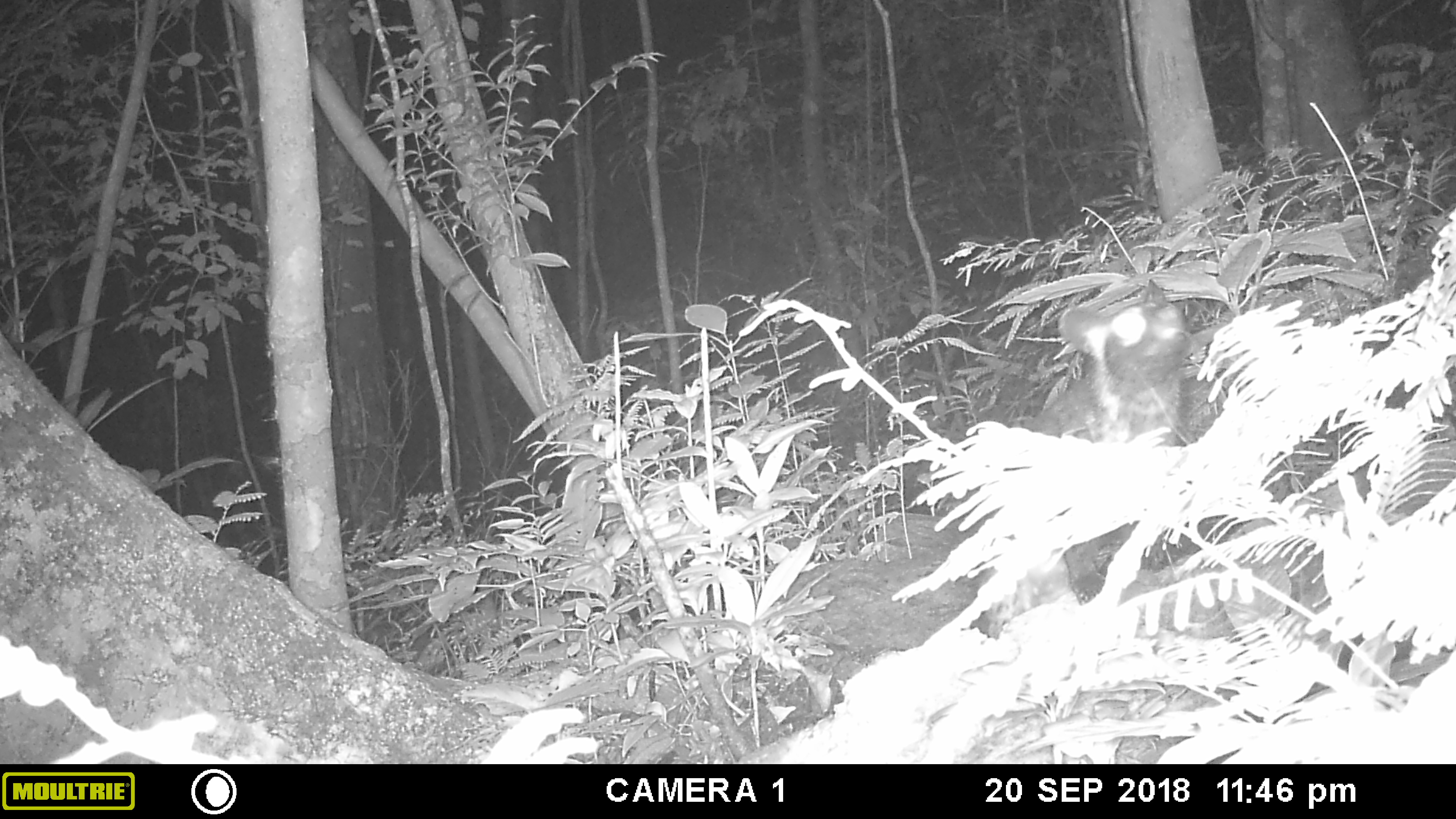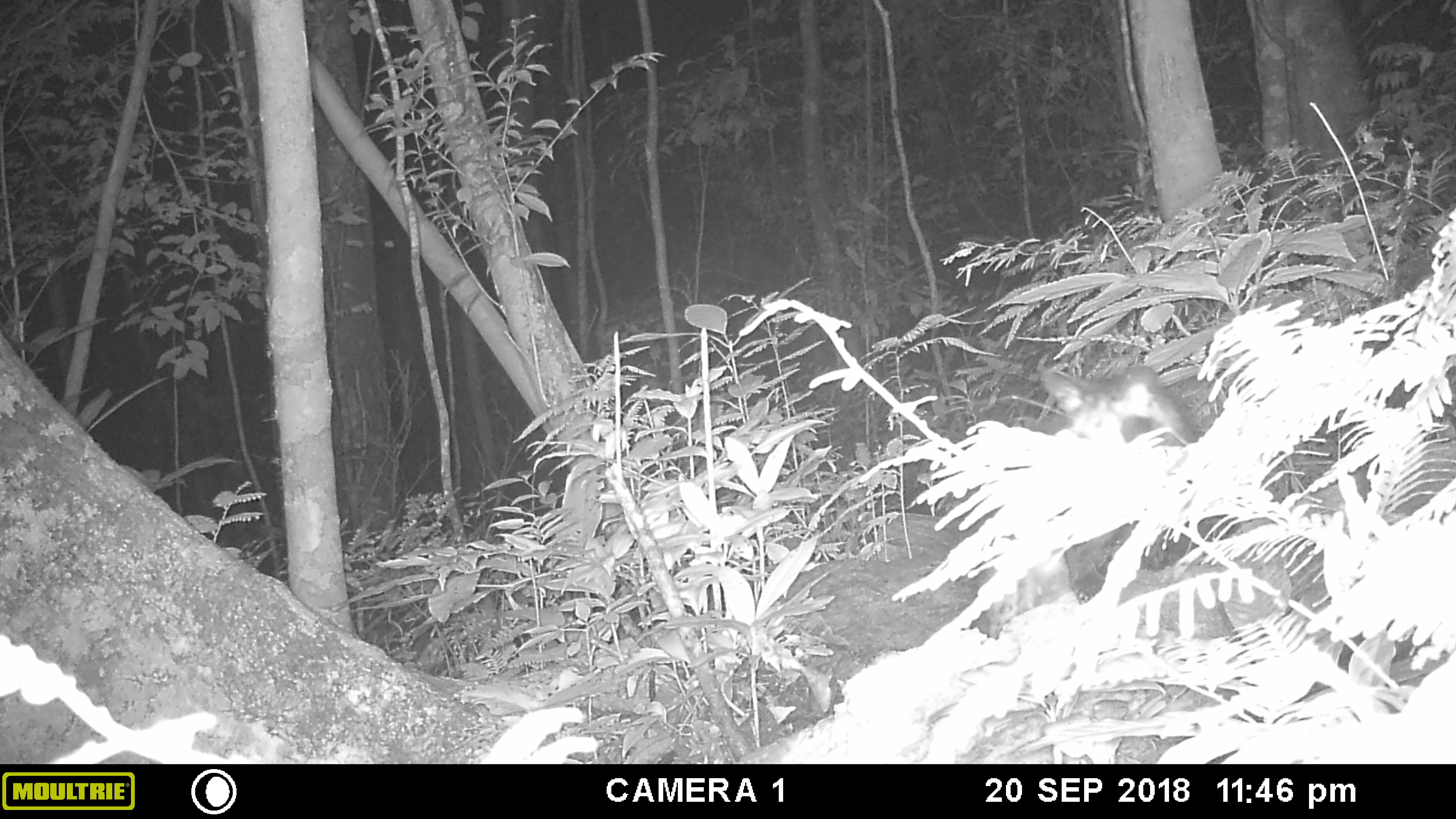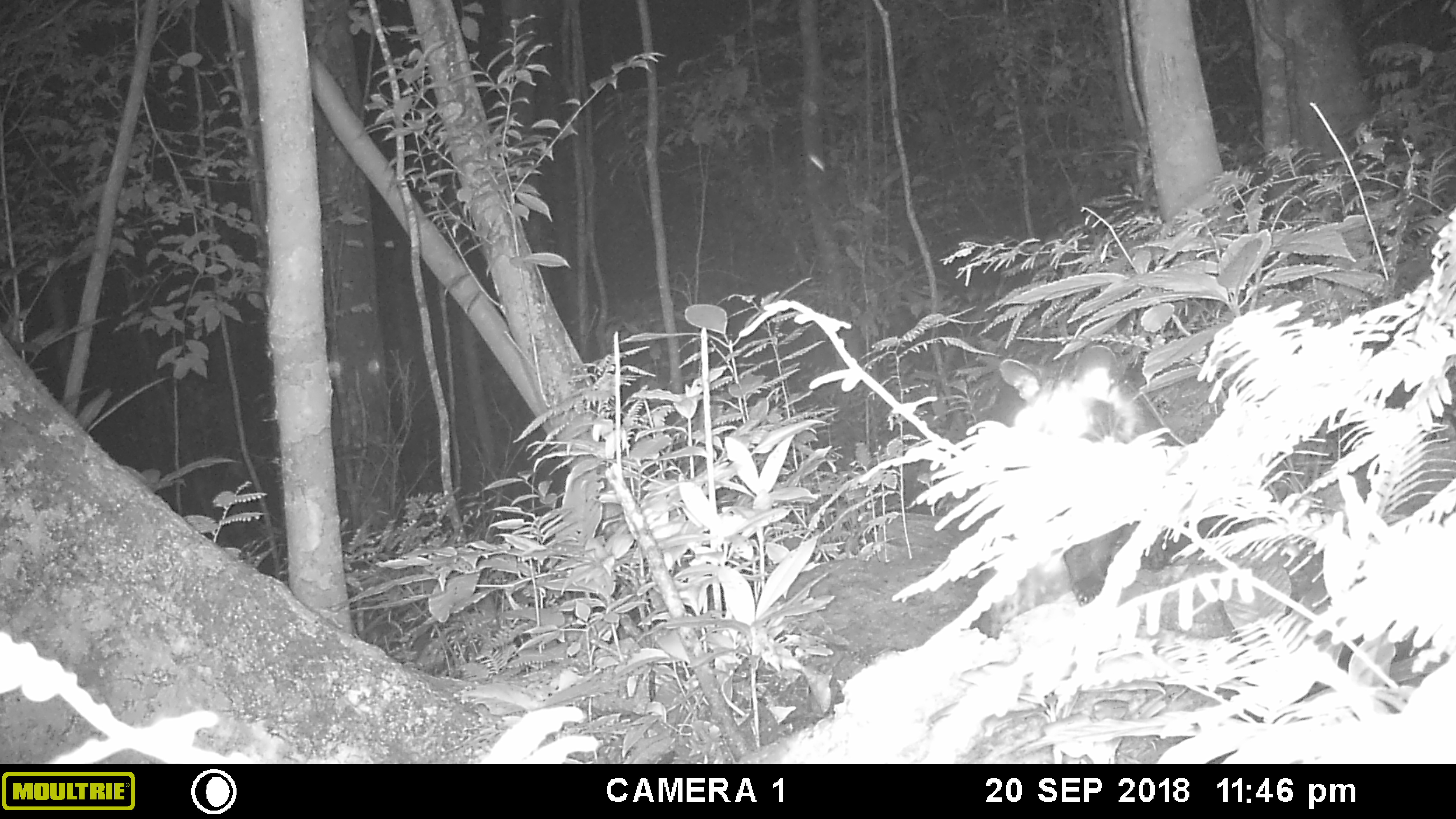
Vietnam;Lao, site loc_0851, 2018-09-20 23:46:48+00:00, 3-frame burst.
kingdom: Animalia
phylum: Chordata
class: Mammalia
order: Carnivora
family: Viverridae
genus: Paradoxurus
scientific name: Paradoxurus hermaphroditus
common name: common palm civet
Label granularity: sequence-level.